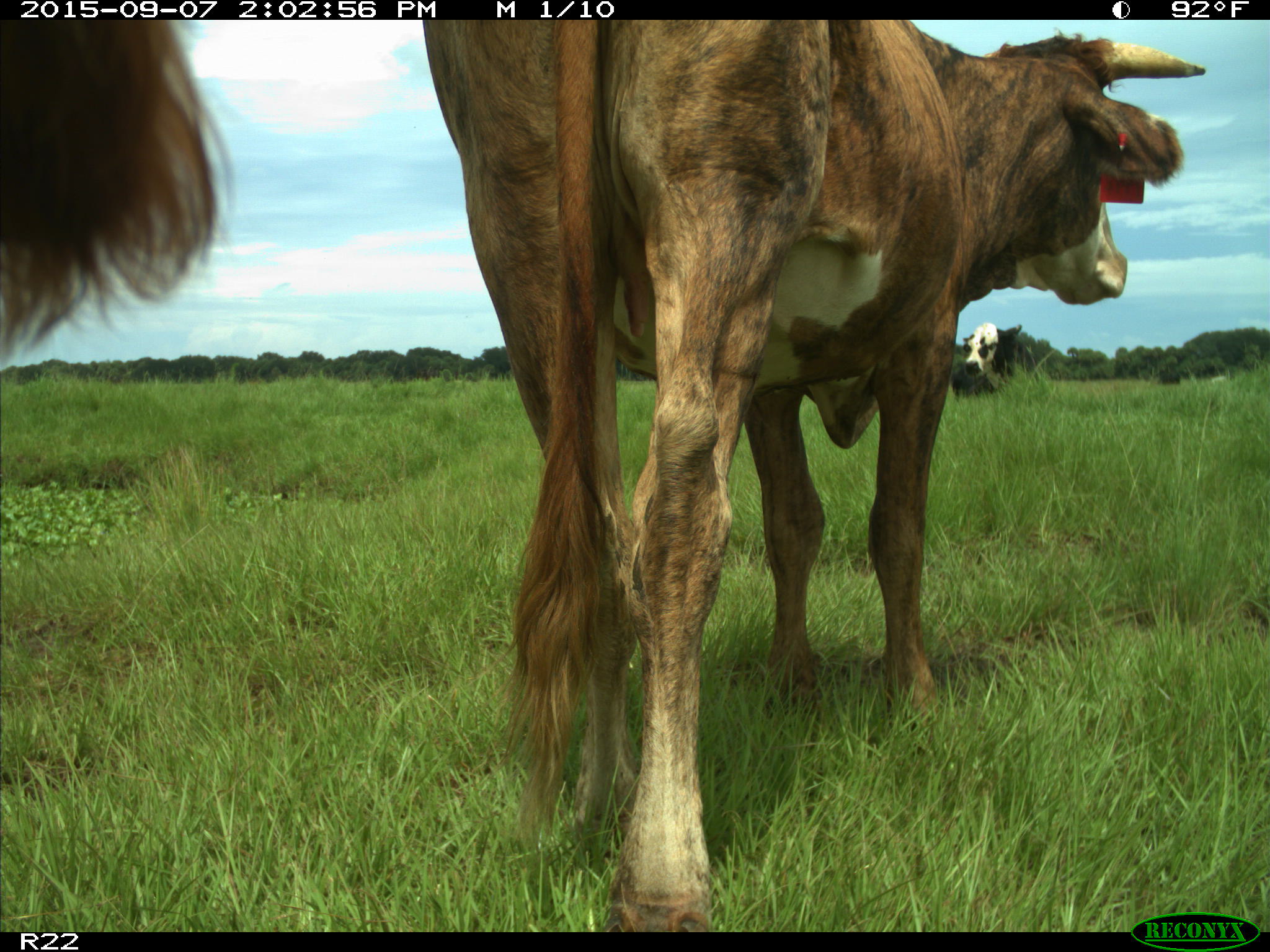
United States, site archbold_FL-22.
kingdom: Animalia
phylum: Chordata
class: Mammalia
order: Artiodactyla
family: Bovidae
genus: Bos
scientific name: Bos taurus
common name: domestic cow